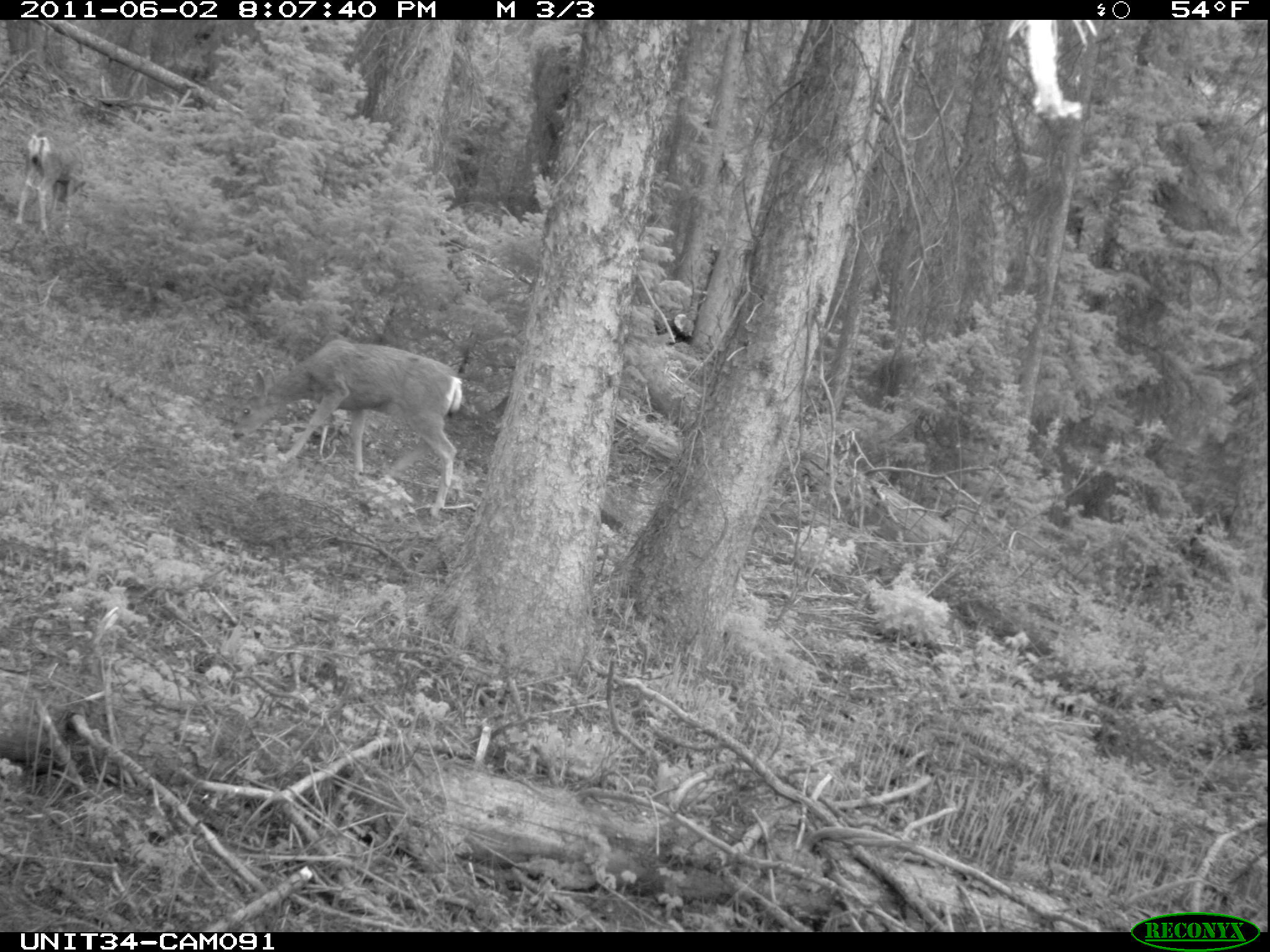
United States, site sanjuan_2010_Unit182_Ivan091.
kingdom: Animalia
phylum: Chordata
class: Mammalia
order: Artiodactyla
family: Cervidae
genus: Odocoileus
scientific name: Odocoileus hemionus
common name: mule deer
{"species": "Odocoileus hemionus (mule deer)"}